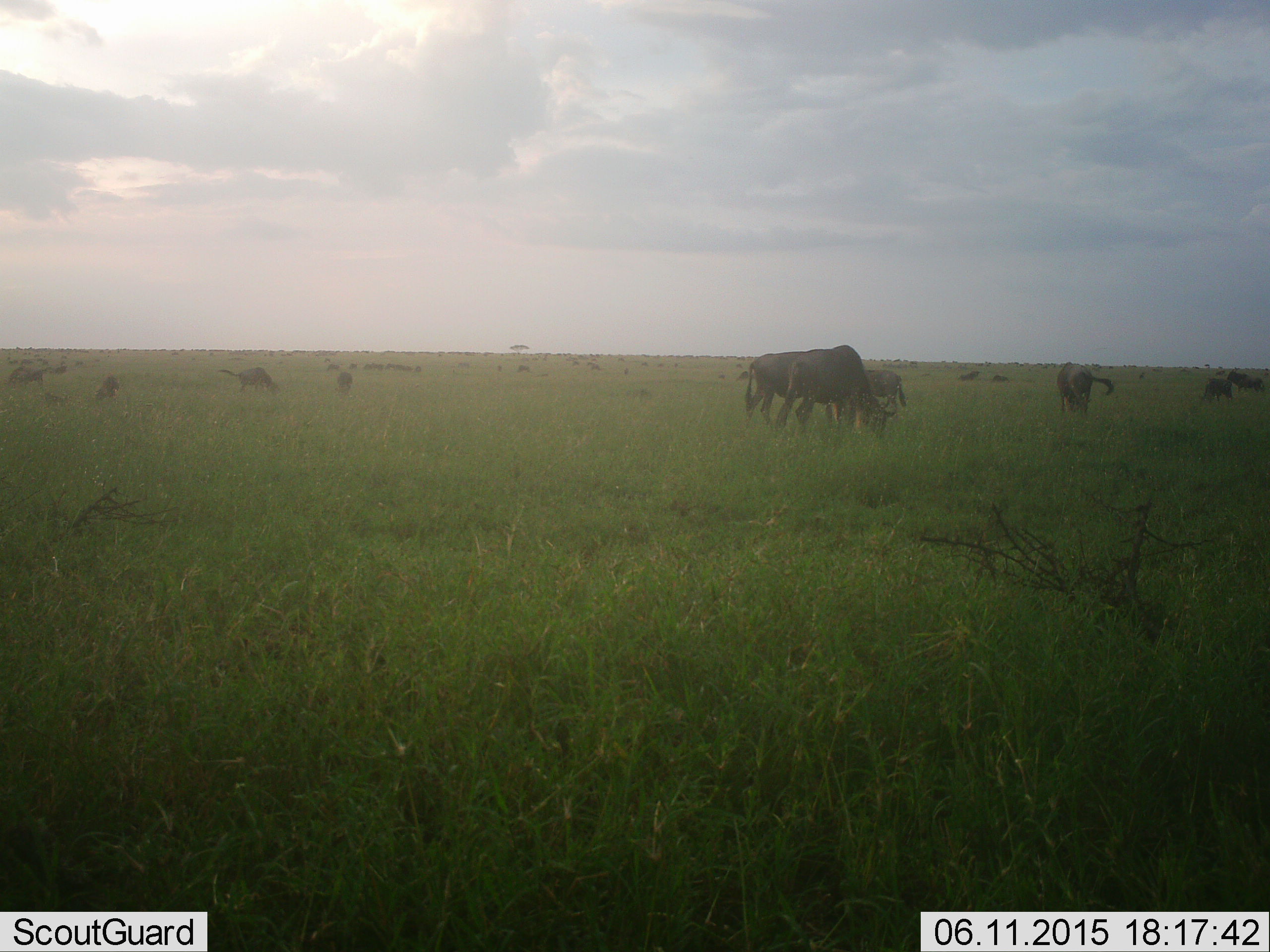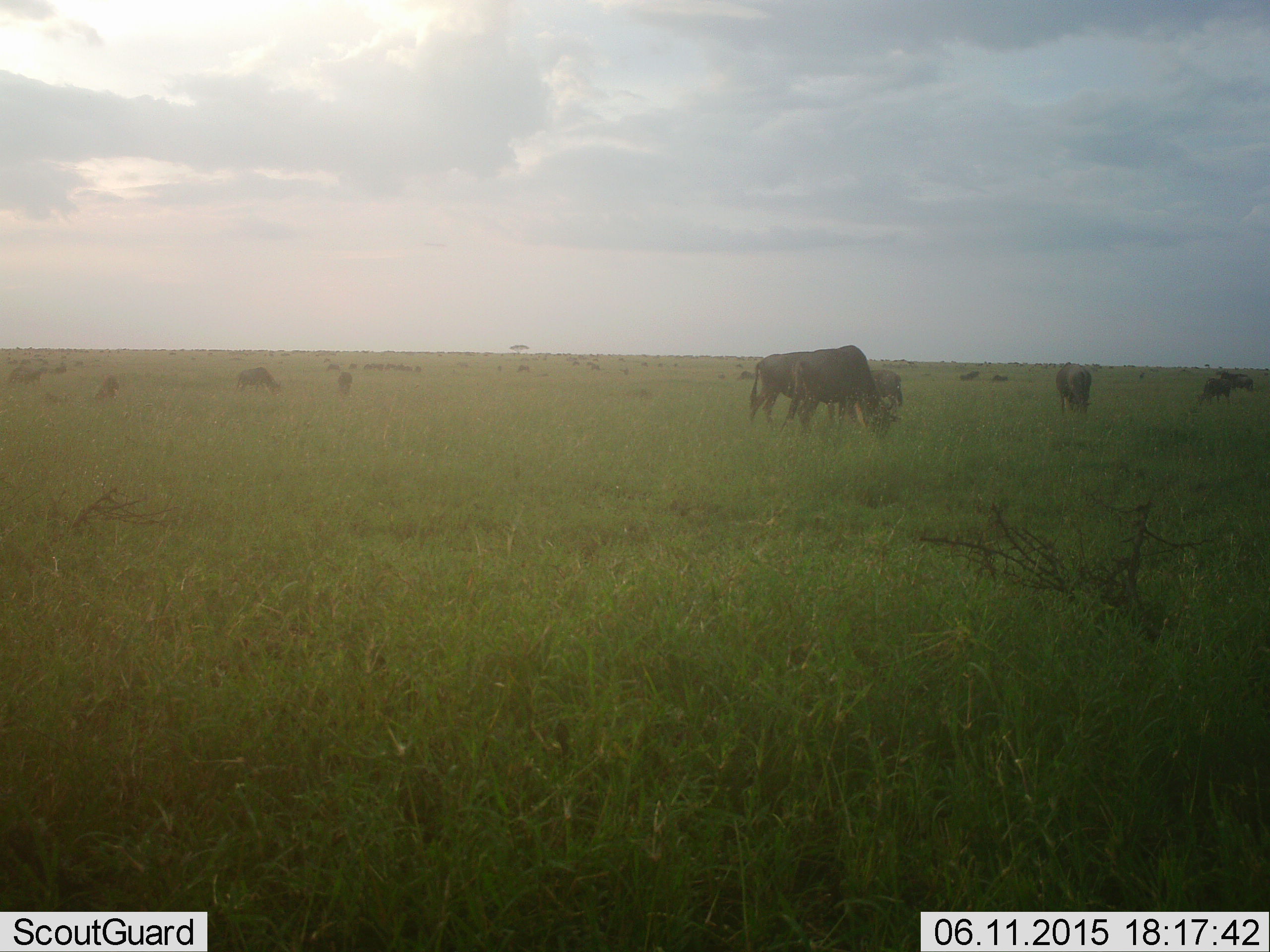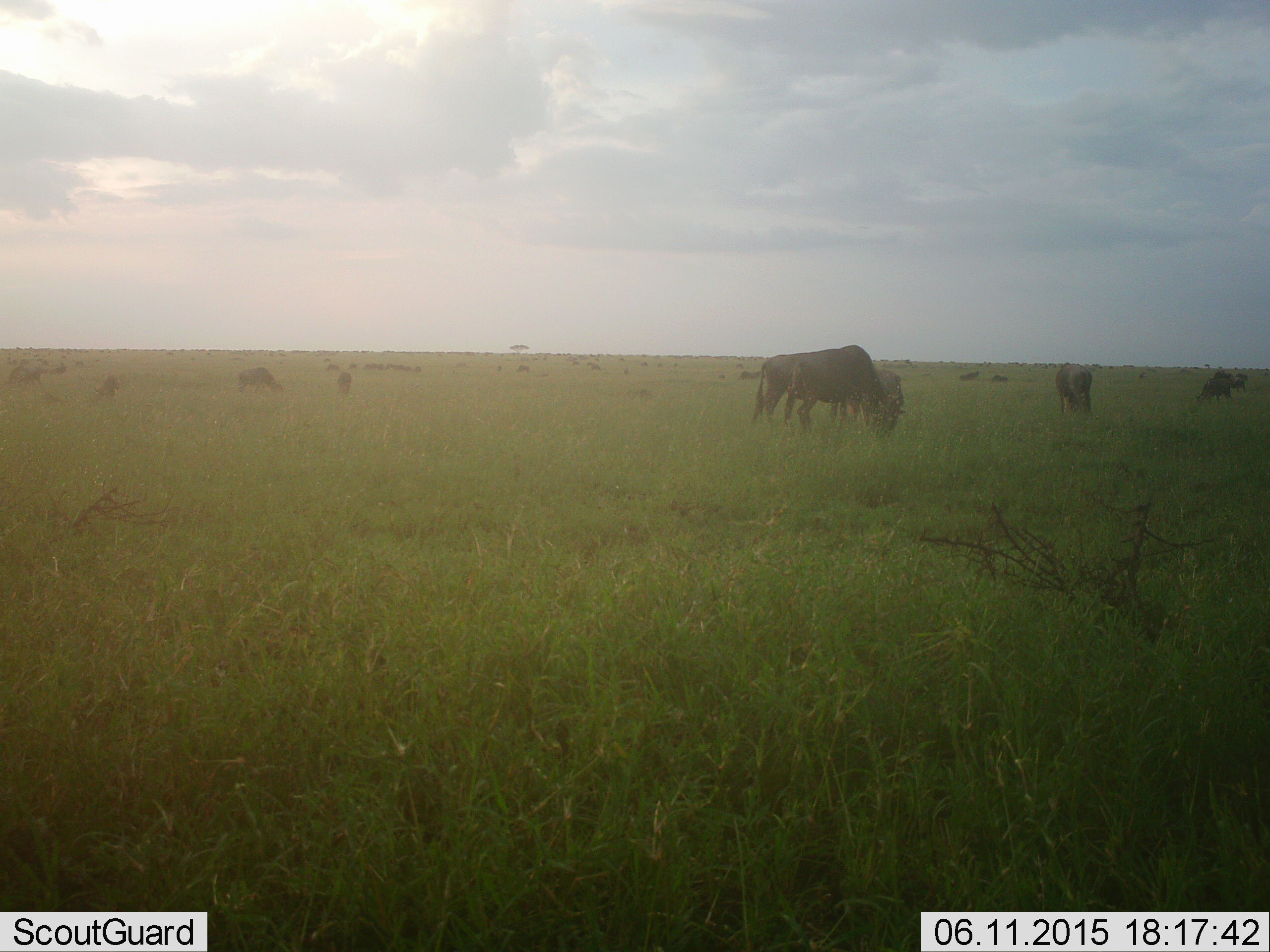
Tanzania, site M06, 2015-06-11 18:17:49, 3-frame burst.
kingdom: Animalia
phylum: Chordata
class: Mammalia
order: Artiodactyla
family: Bovidae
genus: Connochaetes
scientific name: Connochaetes taurinus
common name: blue wildebeest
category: wildebeest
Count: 11-50.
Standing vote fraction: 50%.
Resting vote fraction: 0%.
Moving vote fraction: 20%.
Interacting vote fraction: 0%.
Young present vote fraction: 0%.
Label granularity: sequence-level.